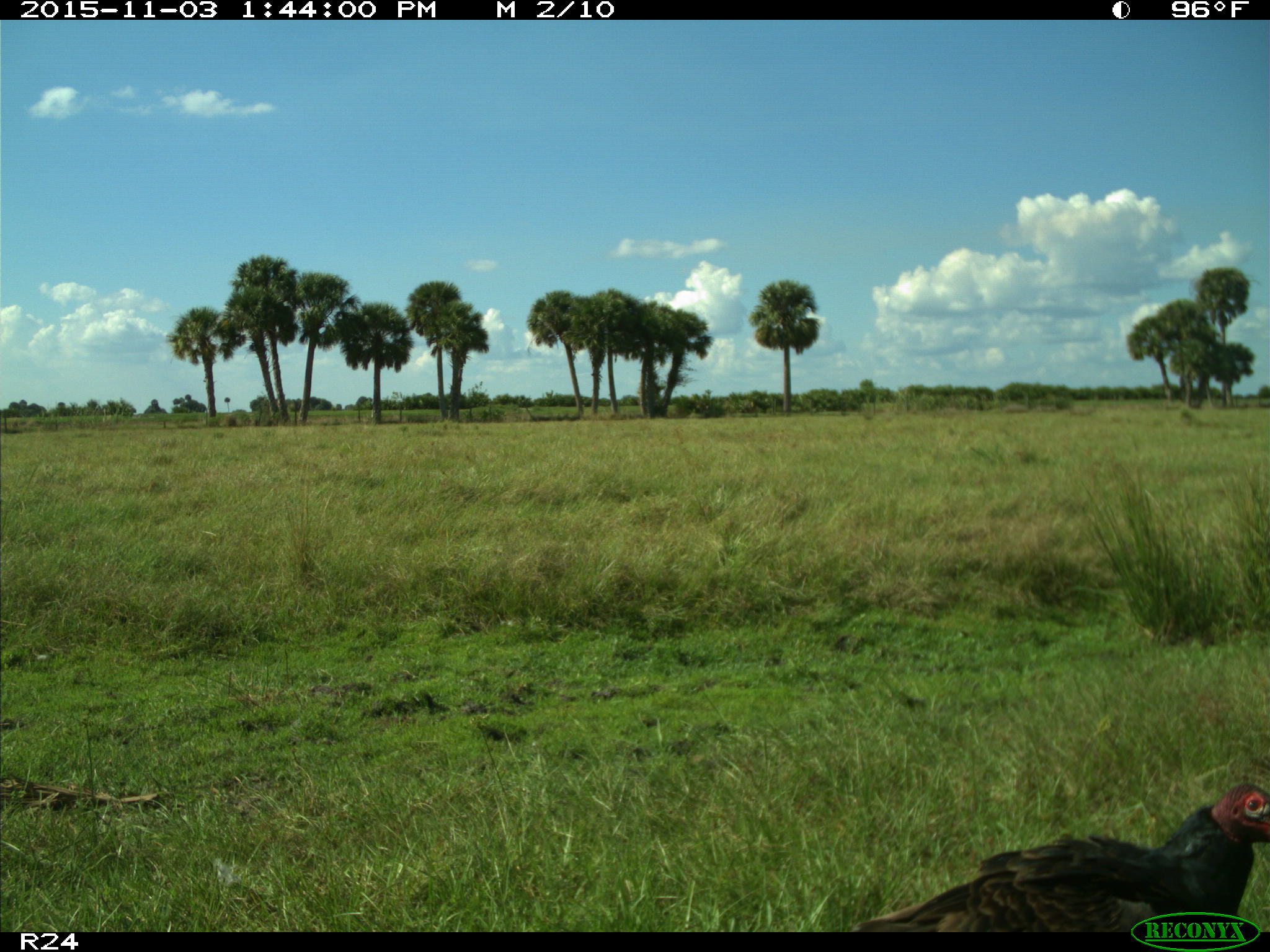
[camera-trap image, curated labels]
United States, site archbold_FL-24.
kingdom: Animalia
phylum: Chordata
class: Aves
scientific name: Aves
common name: birds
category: unidentified bird